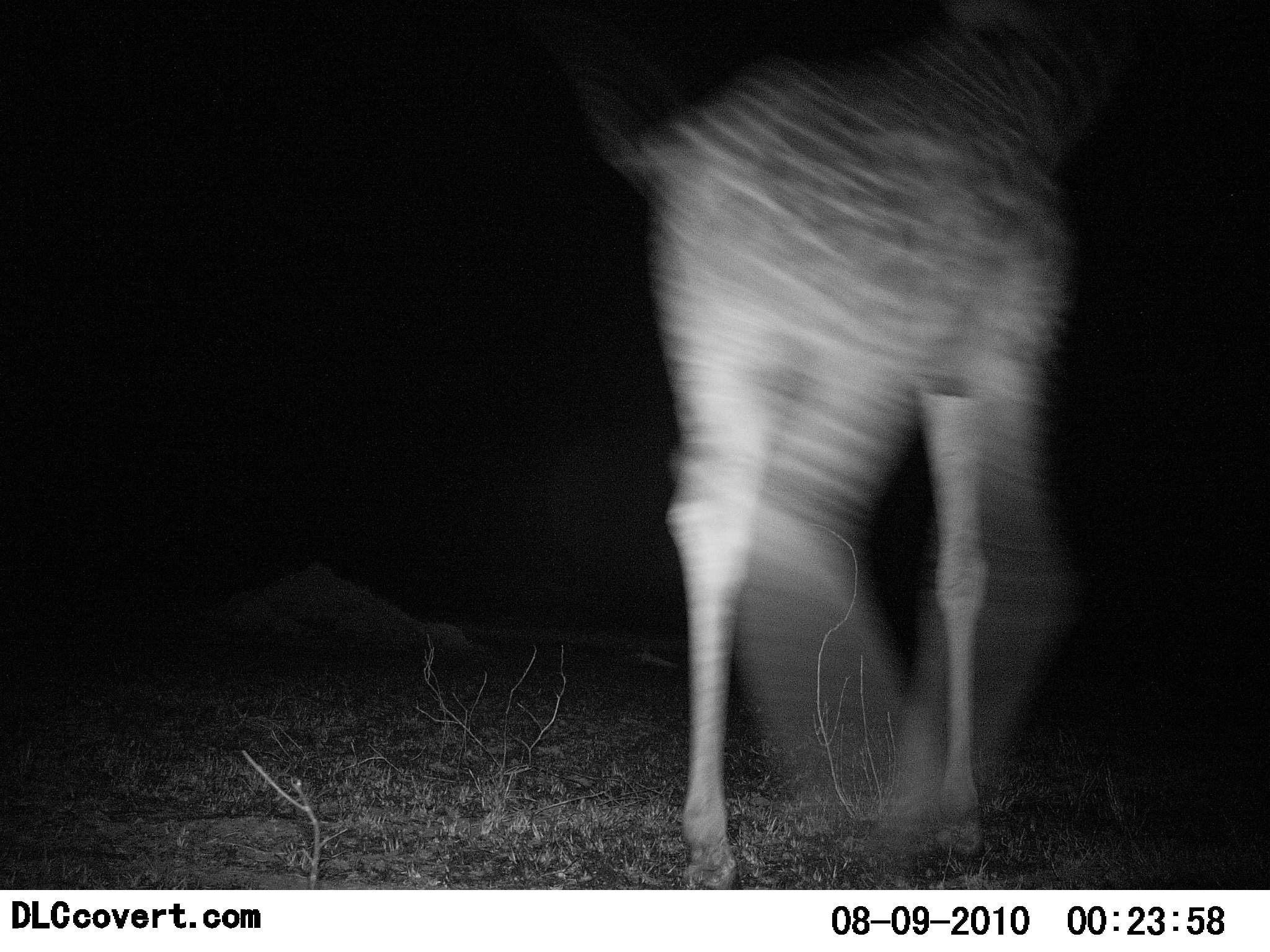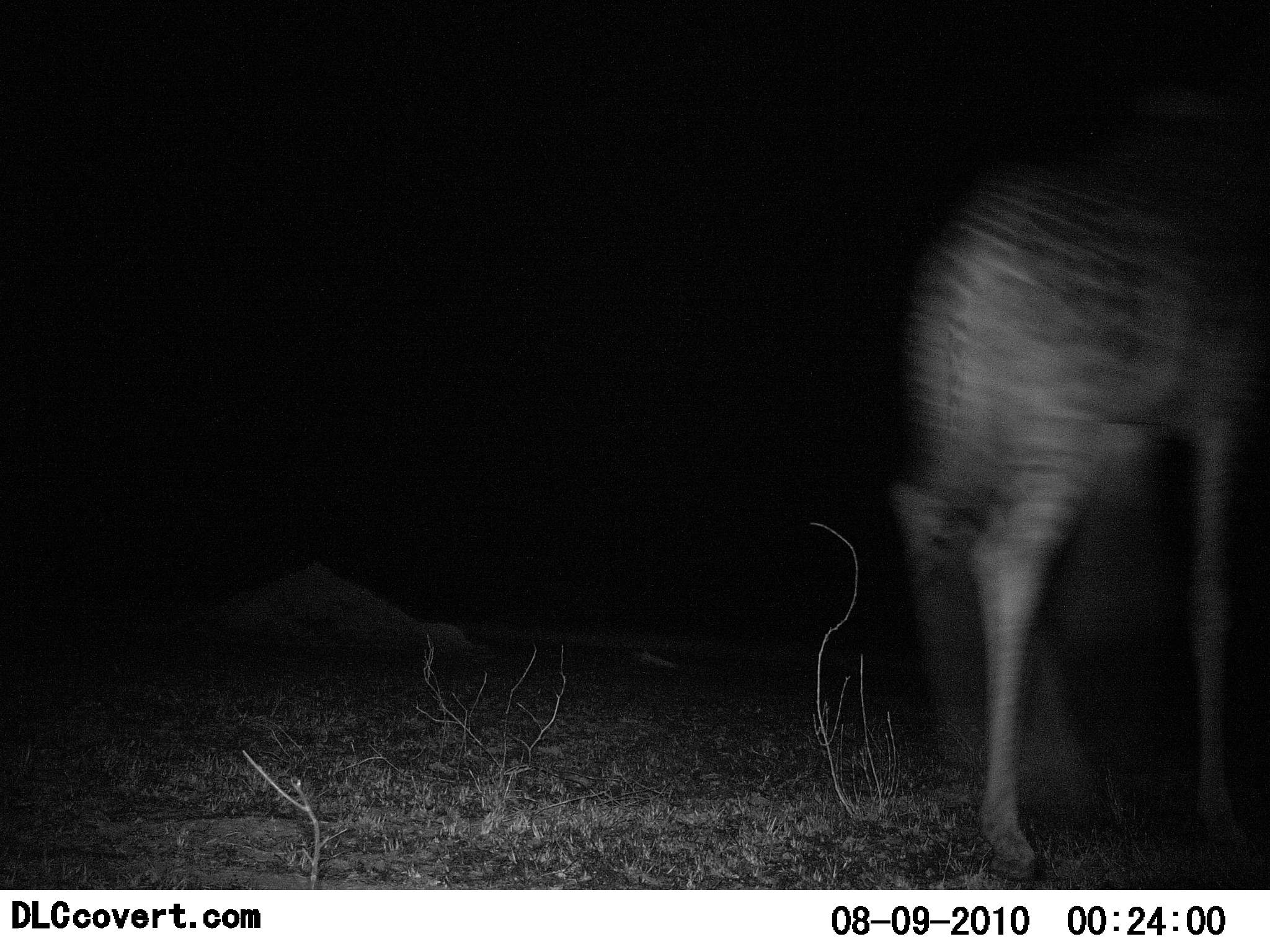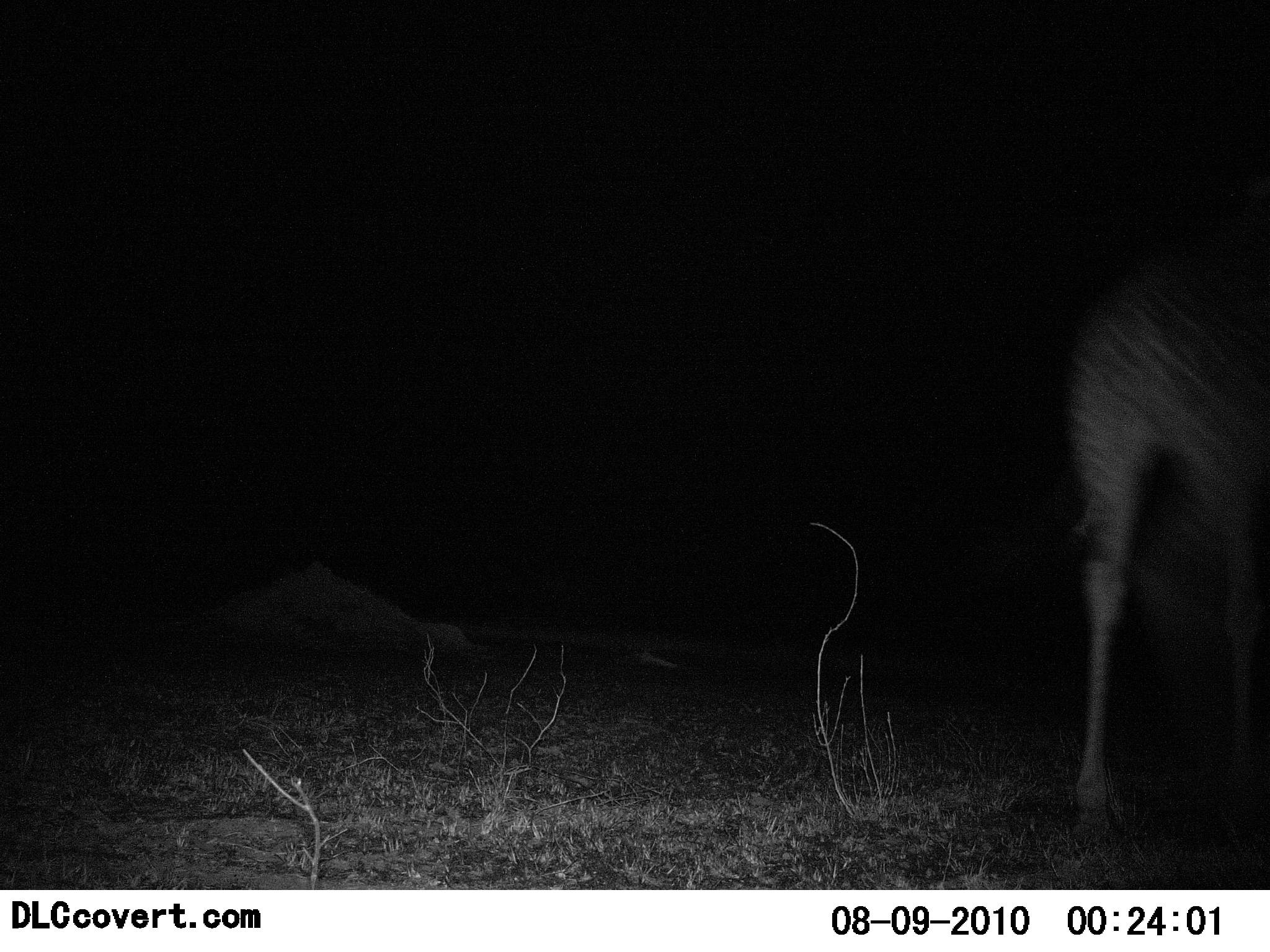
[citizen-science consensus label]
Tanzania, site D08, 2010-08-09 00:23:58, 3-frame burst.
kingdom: Animalia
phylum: Chordata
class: Mammalia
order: Artiodactyla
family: Giraffidae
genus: Giraffa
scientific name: Giraffa camelopardalis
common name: giraffe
Giraffe (Giraffa camelopardalis), count 1. Behavior (volunteer vote fractions): standing 0%, resting 0%, moving 100%, interacting 0%. Young present (vote fraction): 0%. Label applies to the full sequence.